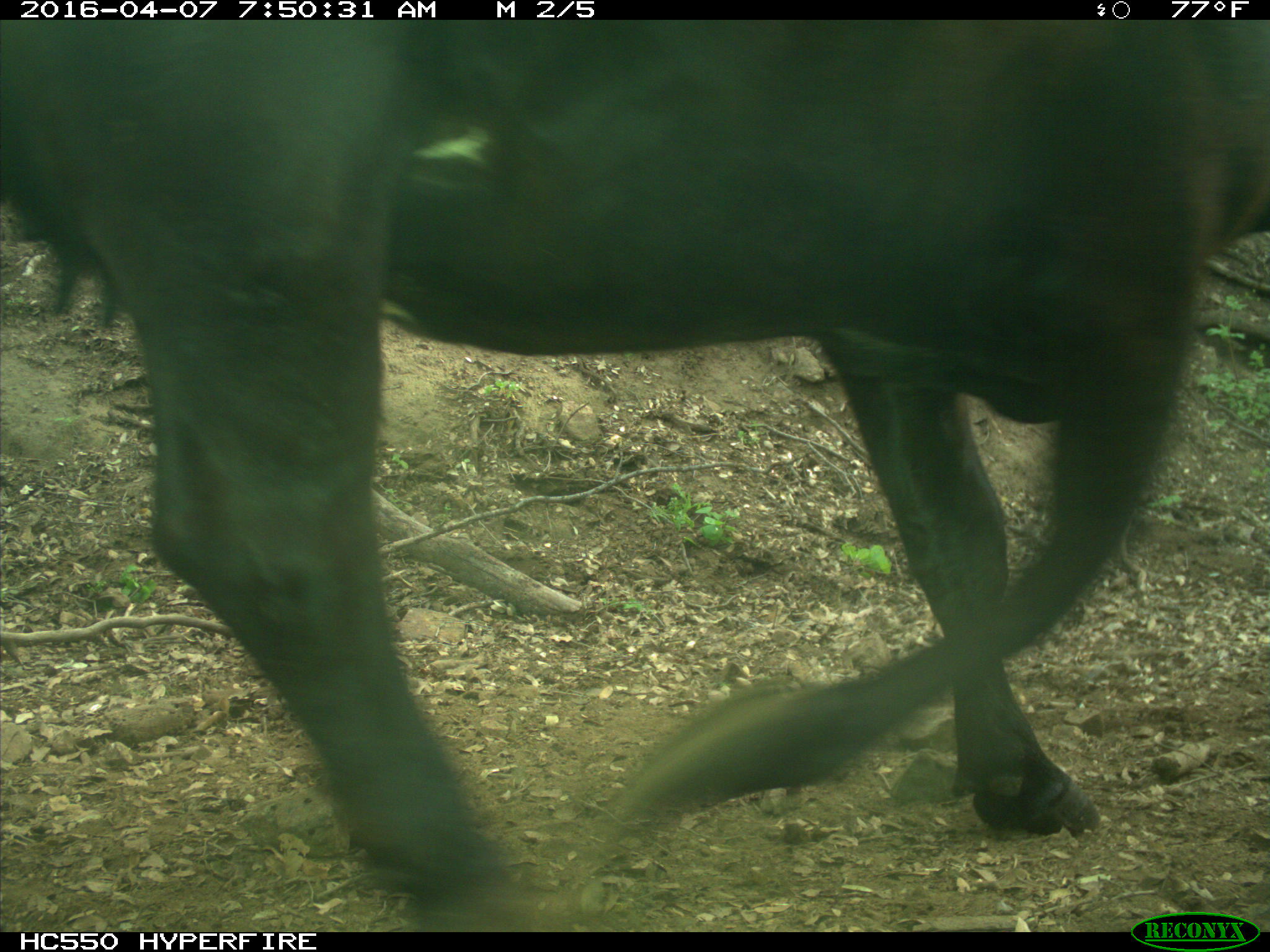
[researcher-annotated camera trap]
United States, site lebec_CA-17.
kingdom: Animalia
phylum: Chordata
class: Mammalia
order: Artiodactyla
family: Bovidae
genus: Bos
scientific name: Bos taurus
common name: domestic cow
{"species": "Bos taurus (domestic cow)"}